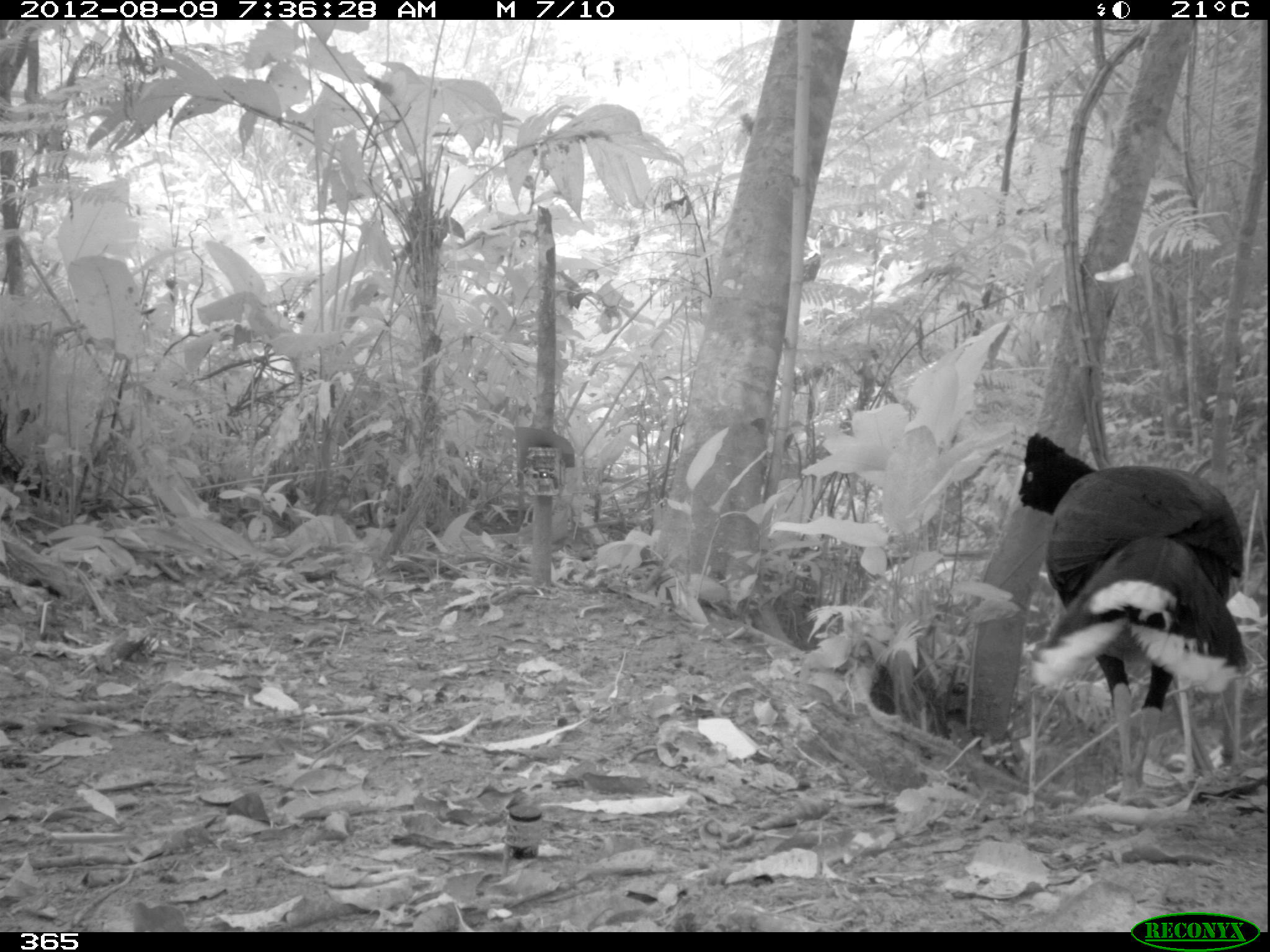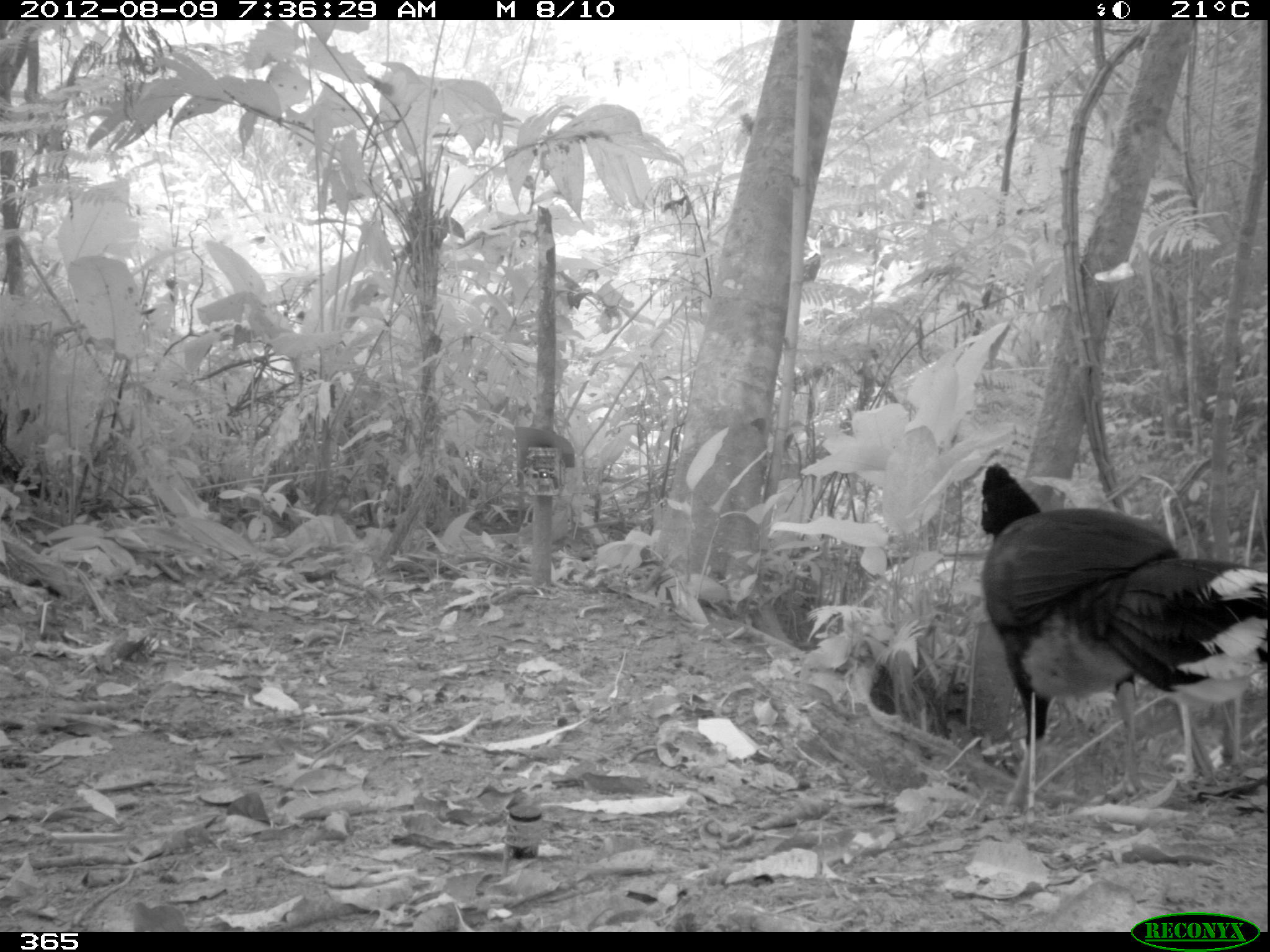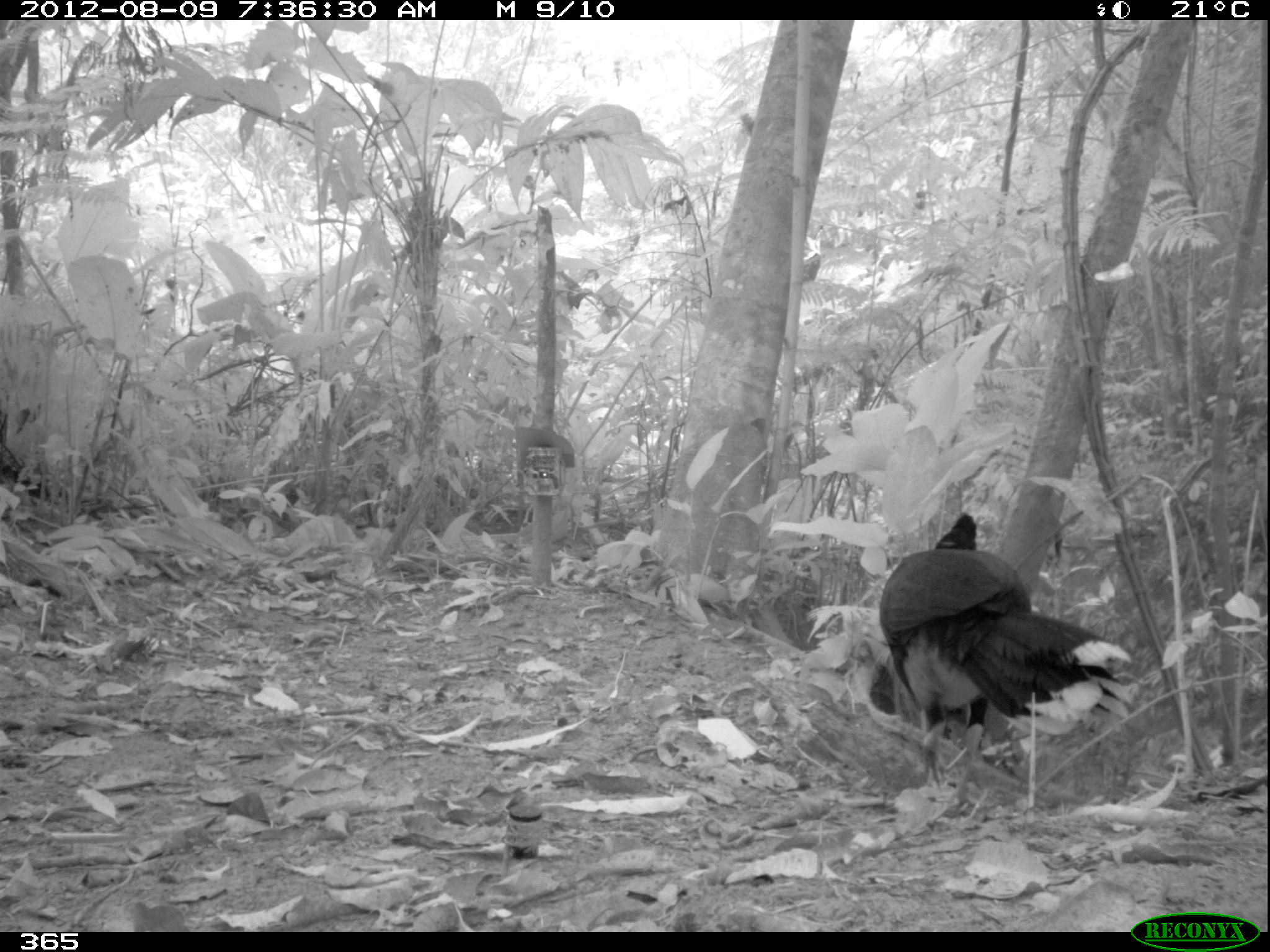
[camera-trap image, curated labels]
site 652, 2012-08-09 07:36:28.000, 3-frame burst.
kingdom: Animalia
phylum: Chordata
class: Aves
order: Galliformes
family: Cracidae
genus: Mitu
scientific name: Mitu tuberosum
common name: razor-billed curassow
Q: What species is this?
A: Mitu tuberosum (razor-billed curassow).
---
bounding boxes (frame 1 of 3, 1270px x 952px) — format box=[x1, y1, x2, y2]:
mitu tuberosum: box=[1007, 427, 1247, 809]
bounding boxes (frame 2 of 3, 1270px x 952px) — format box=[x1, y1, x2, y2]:
mitu tuberosum: box=[974, 458, 1267, 809]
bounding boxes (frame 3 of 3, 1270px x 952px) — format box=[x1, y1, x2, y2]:
mitu tuberosum: box=[875, 510, 1133, 815]